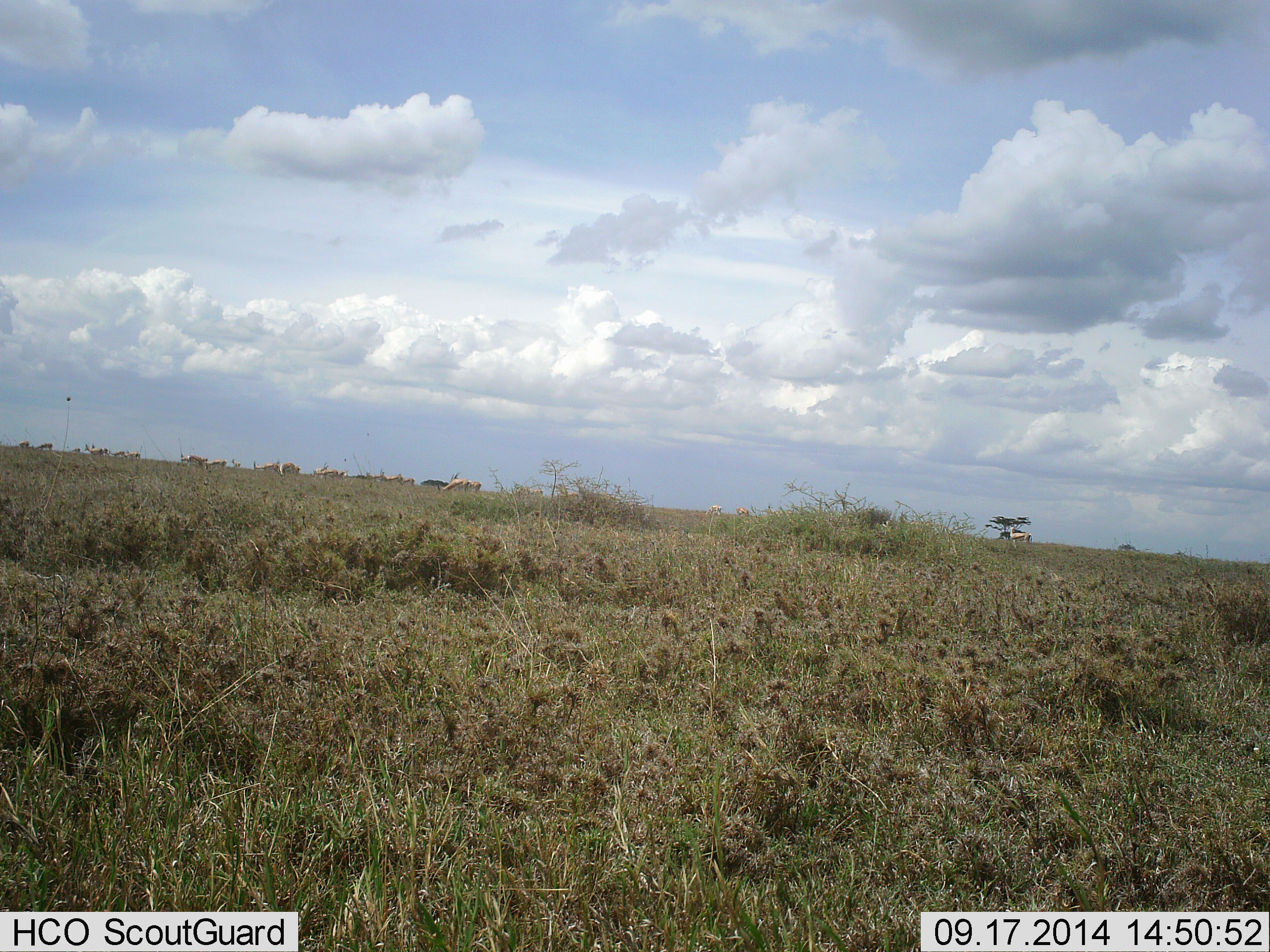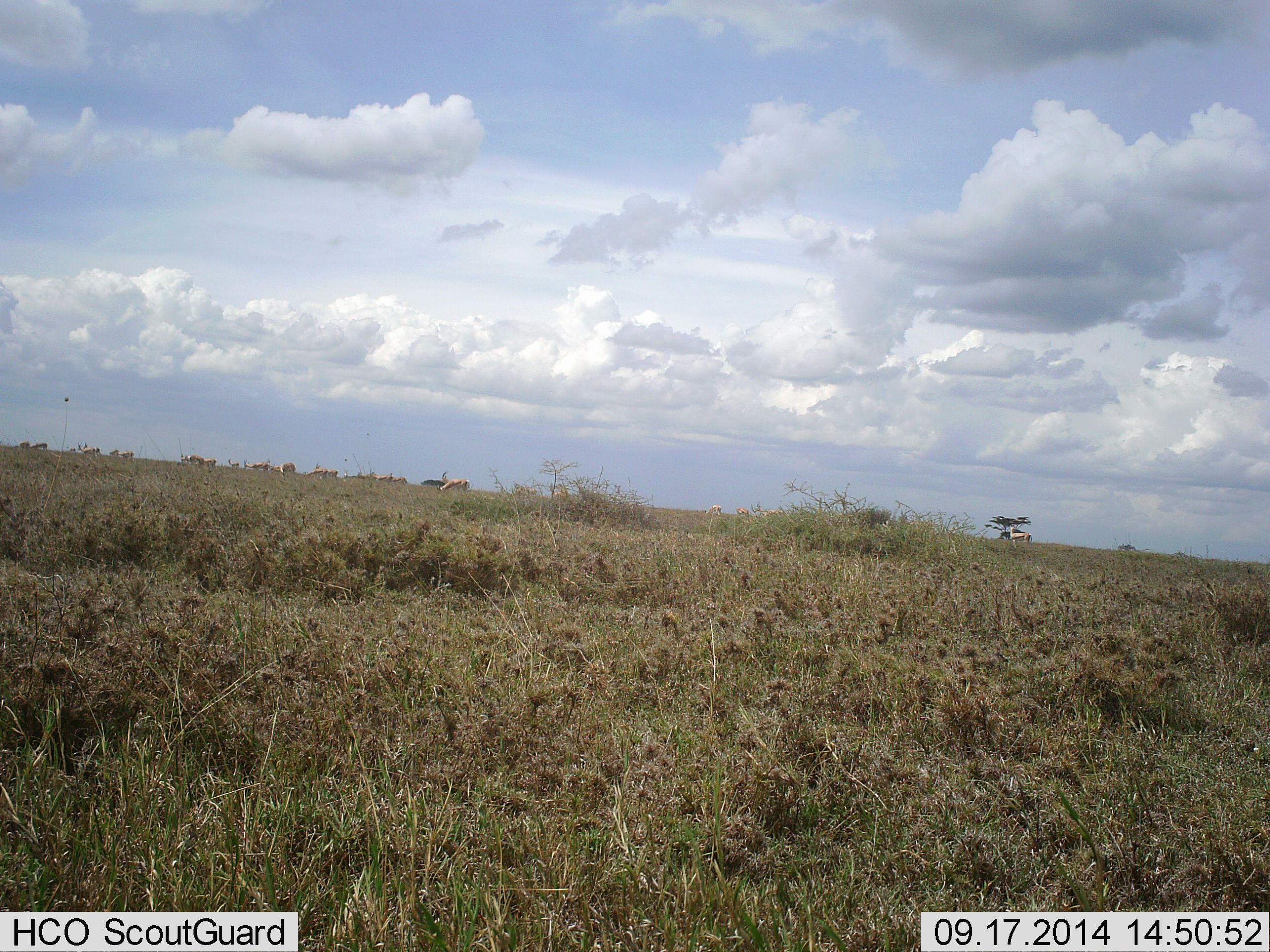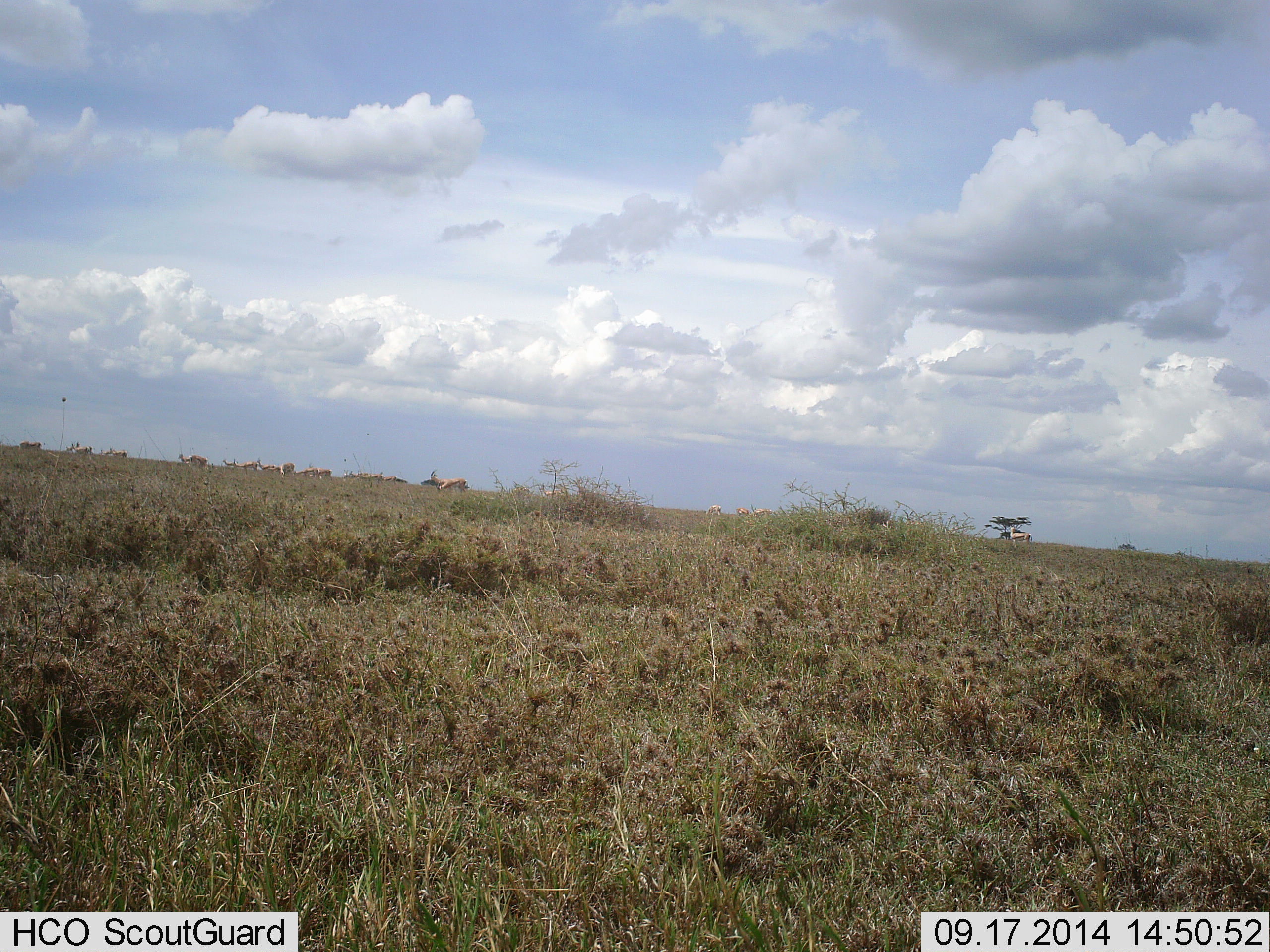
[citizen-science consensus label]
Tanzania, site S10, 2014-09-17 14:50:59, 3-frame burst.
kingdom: Animalia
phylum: Chordata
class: Mammalia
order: Artiodactyla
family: Bovidae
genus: Eudorcas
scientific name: Eudorcas thomsonii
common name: thomson's gazelle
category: gazellethomsons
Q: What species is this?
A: Gazellethomsons (thomson's gazelle) (Eudorcas thomsonii).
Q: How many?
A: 11-50.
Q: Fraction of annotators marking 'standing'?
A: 25%.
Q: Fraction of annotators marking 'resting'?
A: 0%.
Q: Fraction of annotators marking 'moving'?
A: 62%.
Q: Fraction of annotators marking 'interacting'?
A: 0%.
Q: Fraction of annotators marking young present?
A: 0%.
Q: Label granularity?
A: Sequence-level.